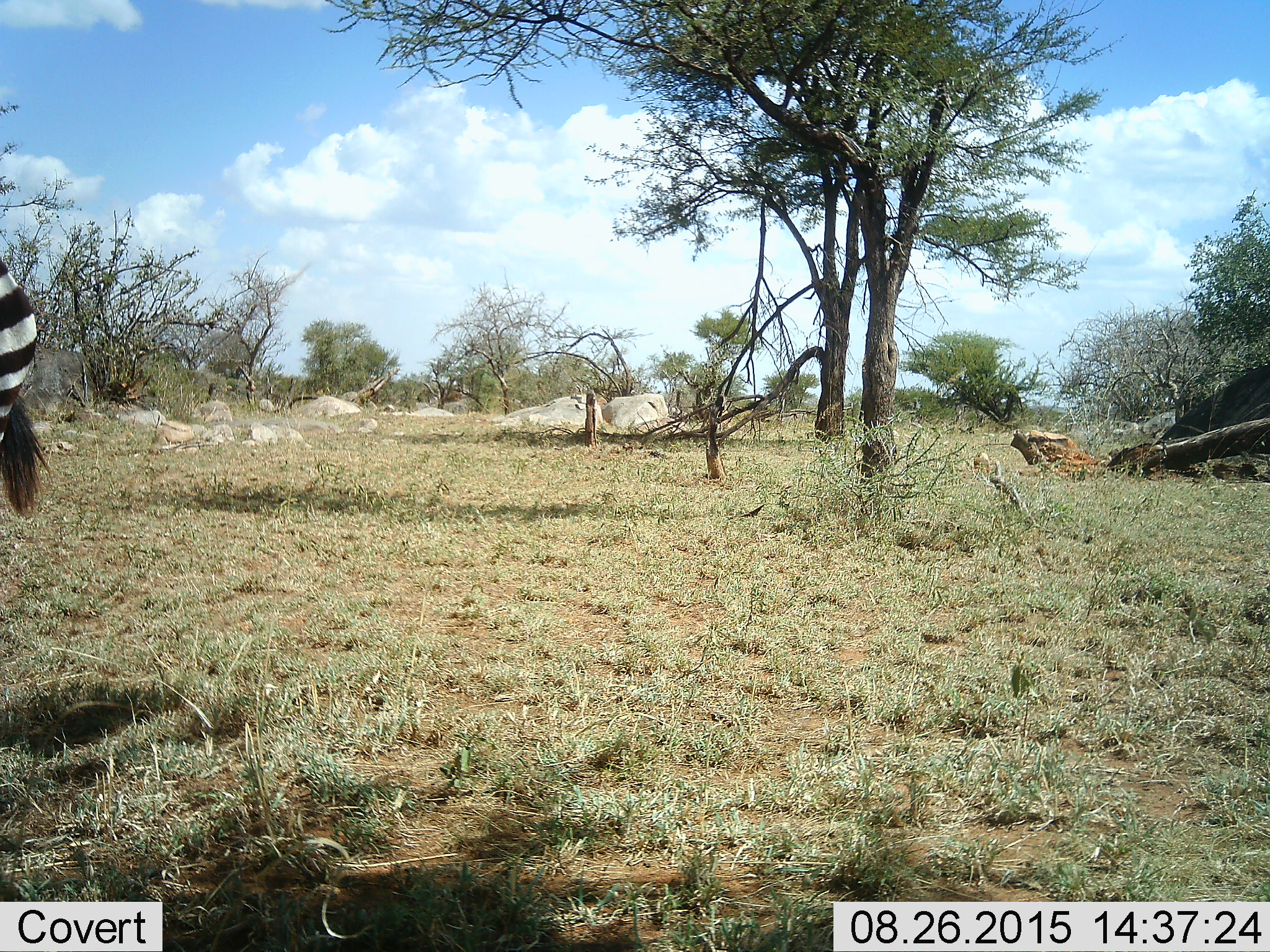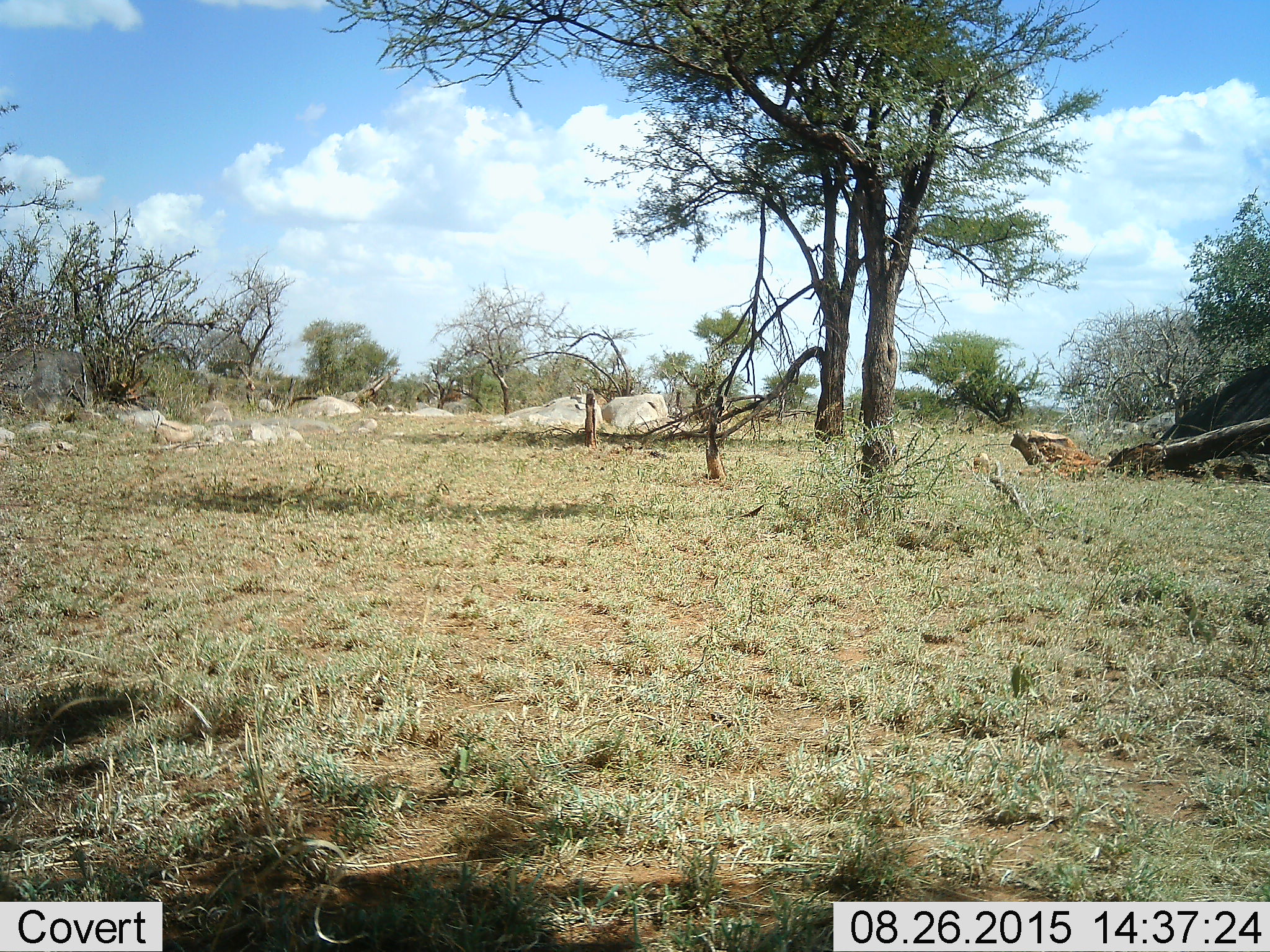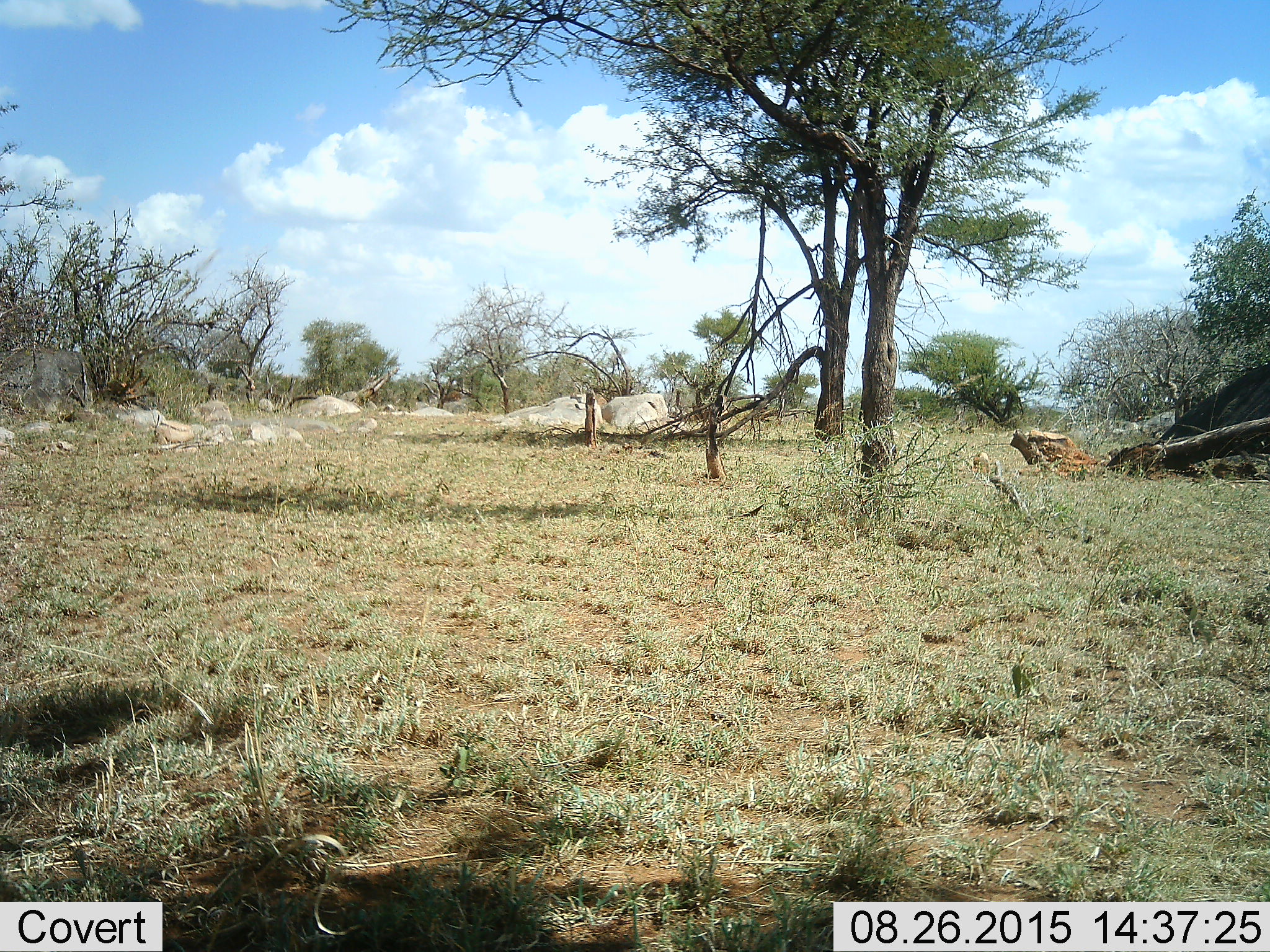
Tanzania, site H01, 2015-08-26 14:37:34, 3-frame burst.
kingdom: Animalia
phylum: Chordata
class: Mammalia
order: Perissodactyla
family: Equidae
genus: Equus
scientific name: Equus quagga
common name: plains zebra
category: zebra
Zebra (plains zebra) (Equus quagga), count 1. Behavior (volunteer vote fractions): standing 33%, resting 0%, moving 67%, interacting 0%. Young present (vote fraction): 0%. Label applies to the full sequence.